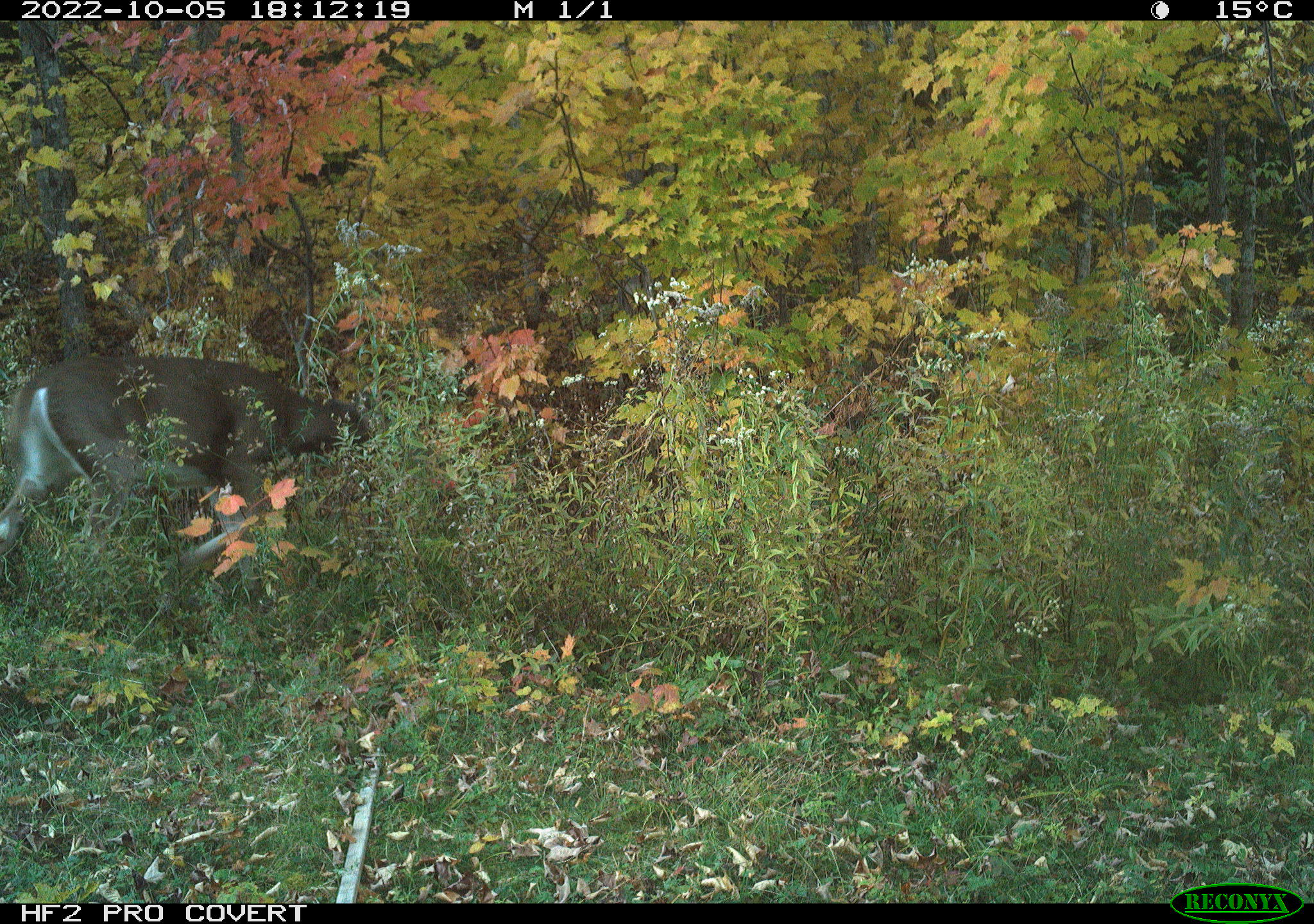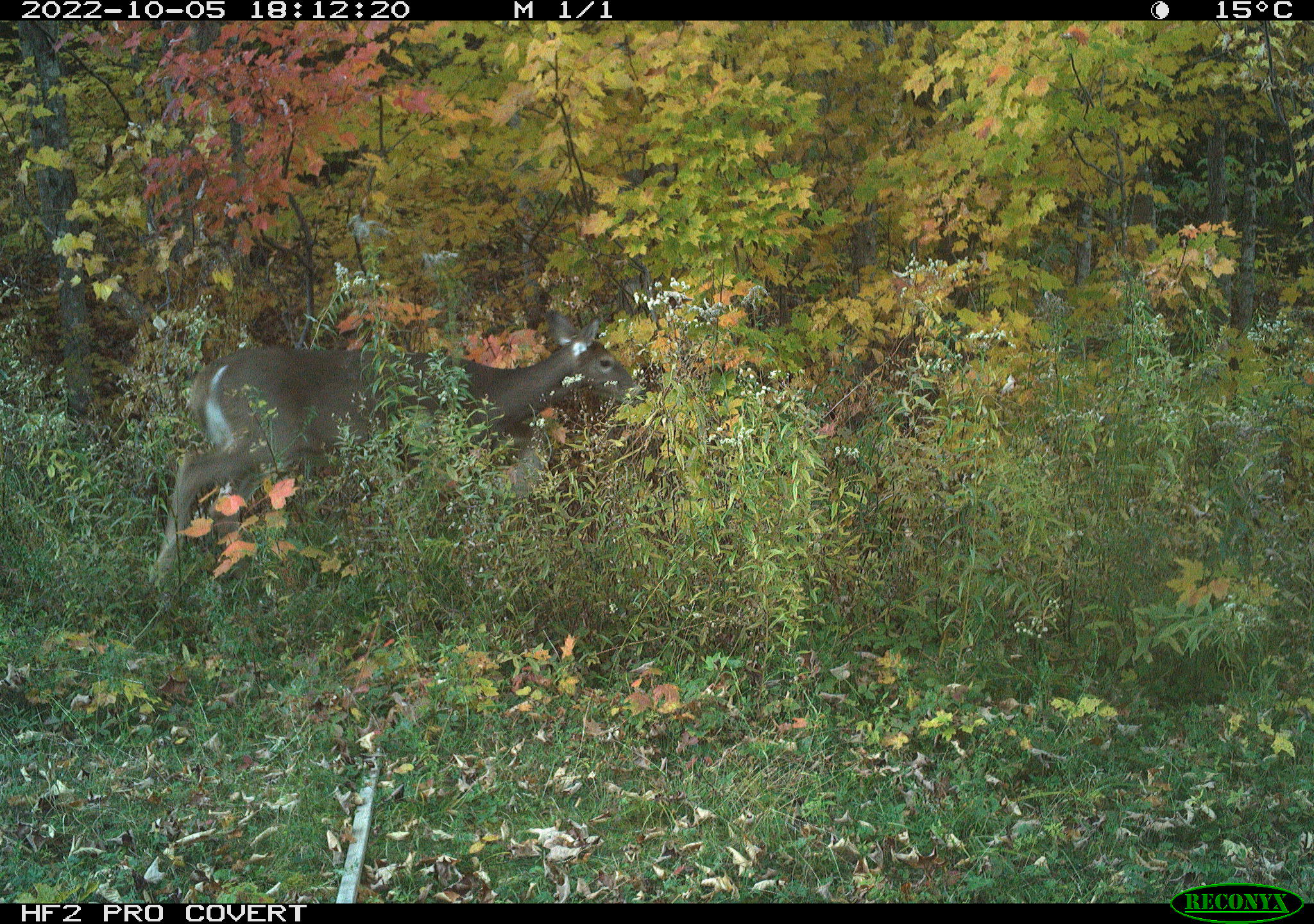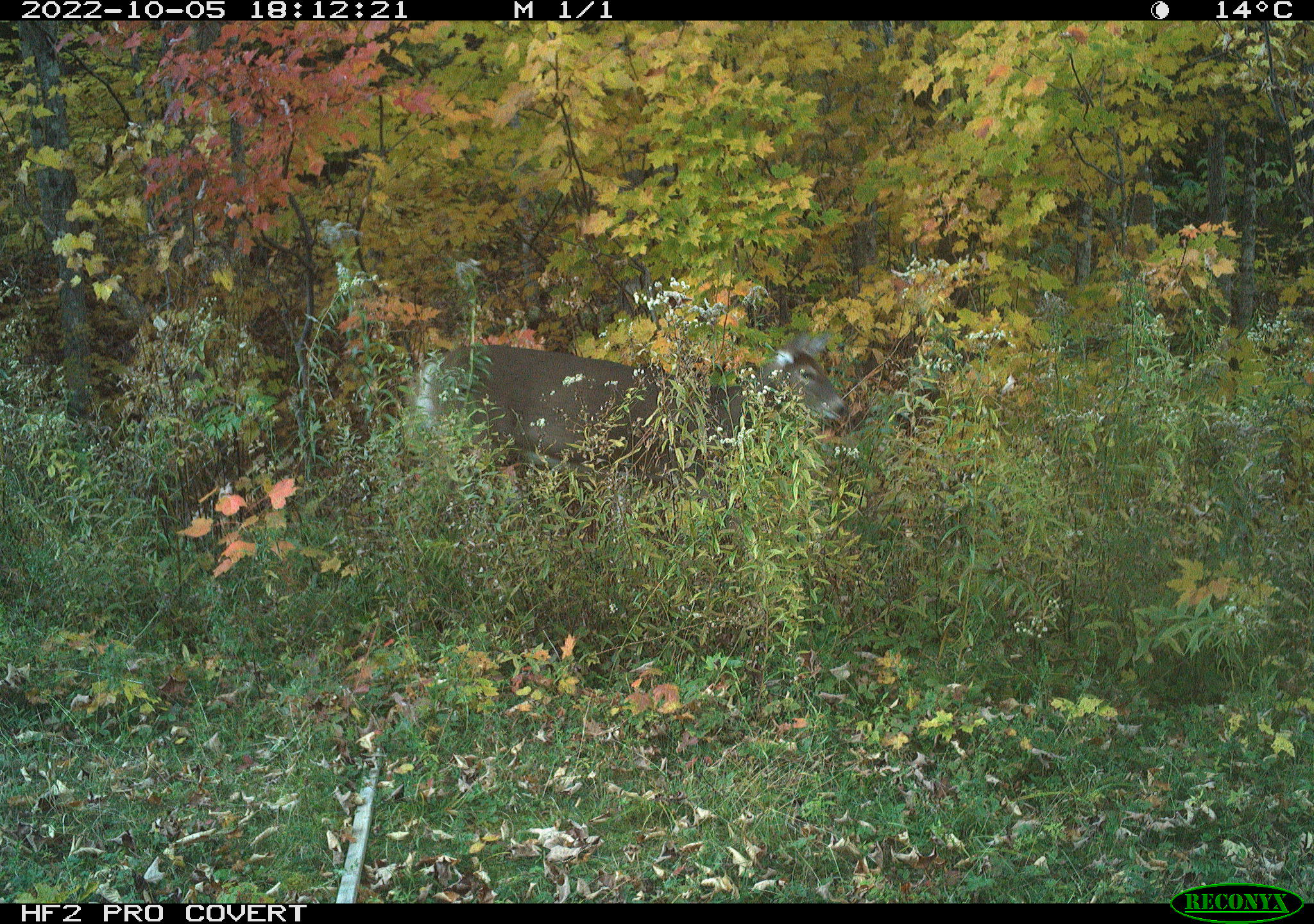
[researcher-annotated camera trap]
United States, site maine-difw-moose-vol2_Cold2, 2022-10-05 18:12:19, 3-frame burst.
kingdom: Animalia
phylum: Chordata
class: Mammalia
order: Artiodactyla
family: Cervidae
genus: Odocoileus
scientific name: Odocoileus virginianus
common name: white-tailed deer